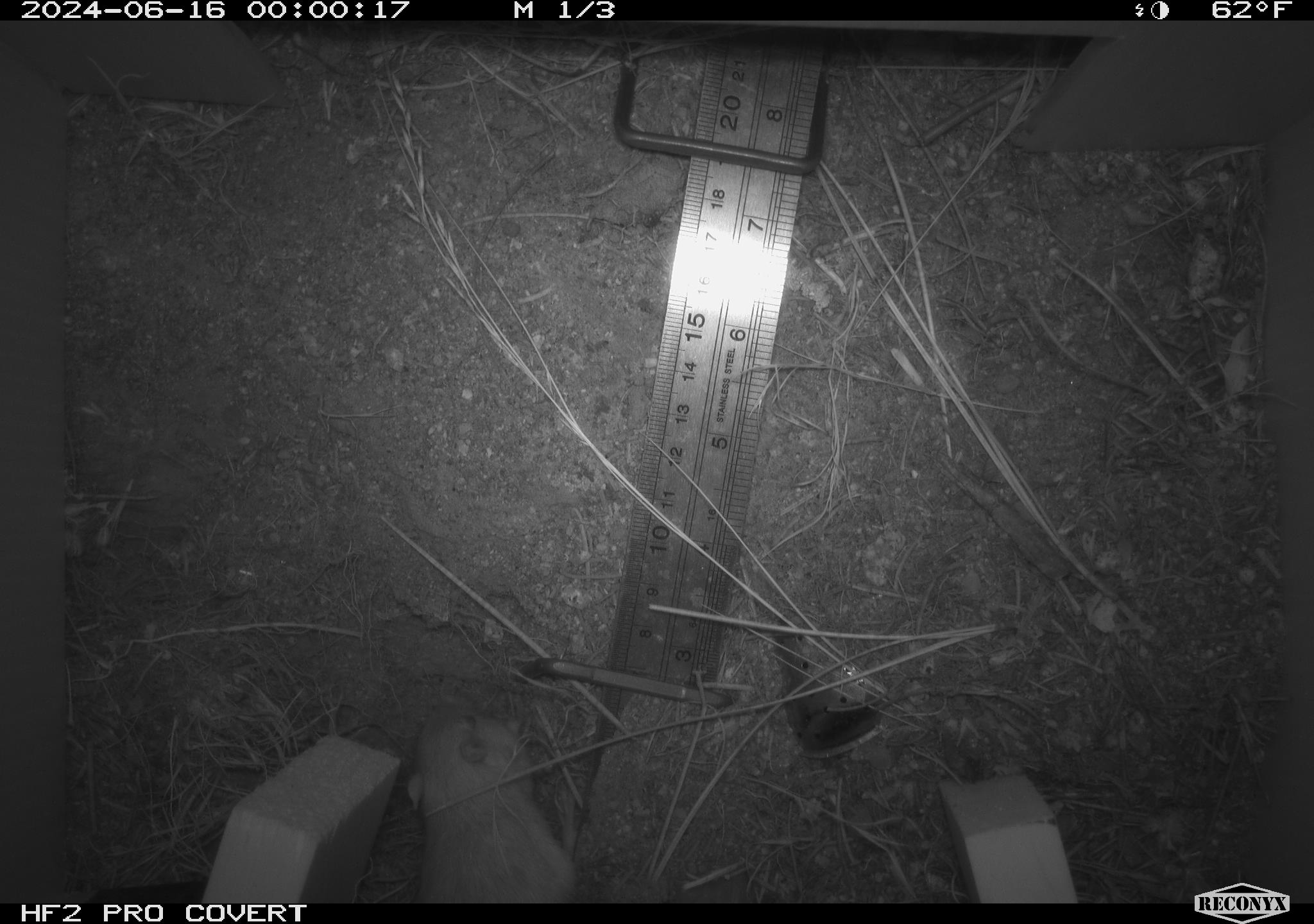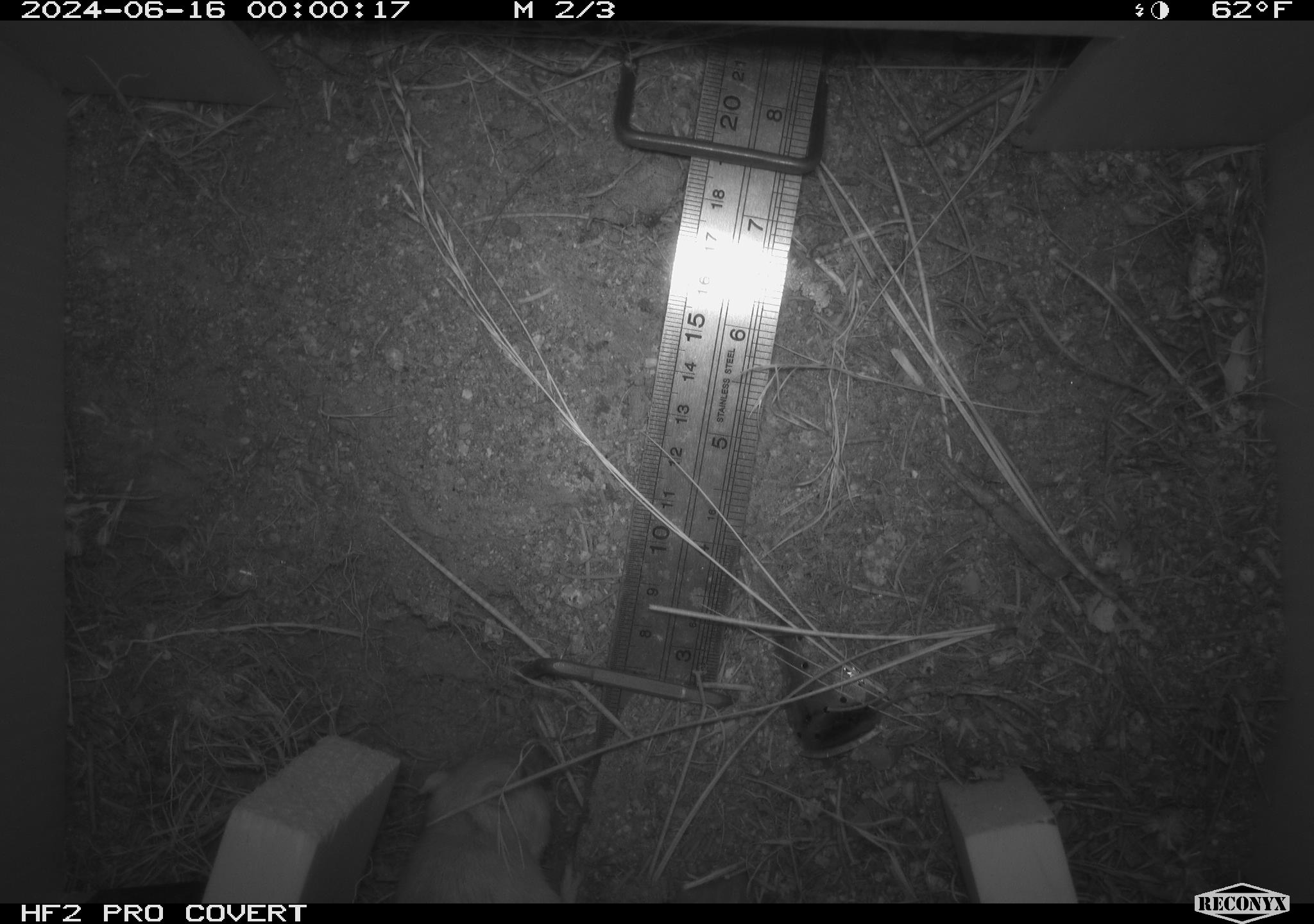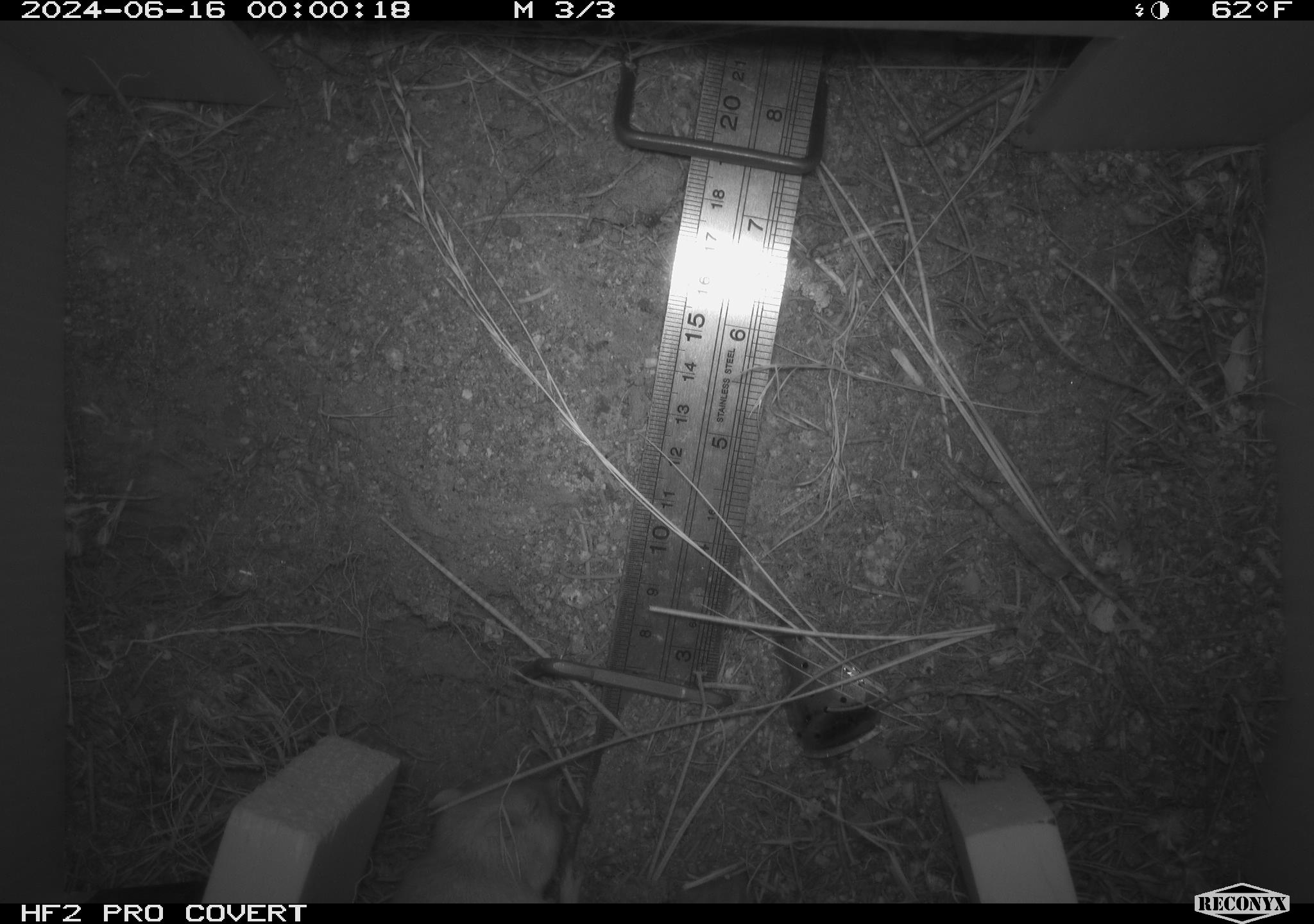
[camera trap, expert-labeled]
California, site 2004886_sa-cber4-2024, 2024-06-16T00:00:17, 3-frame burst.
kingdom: Animalia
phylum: Chordata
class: Mammalia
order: Rodentia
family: Heteromyidae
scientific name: Heteromyidae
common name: kangaroo rats and pocket mice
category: heteromyidae family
Heteromyidae family (kangaroo rats and pocket mice) (Heteromyidae).